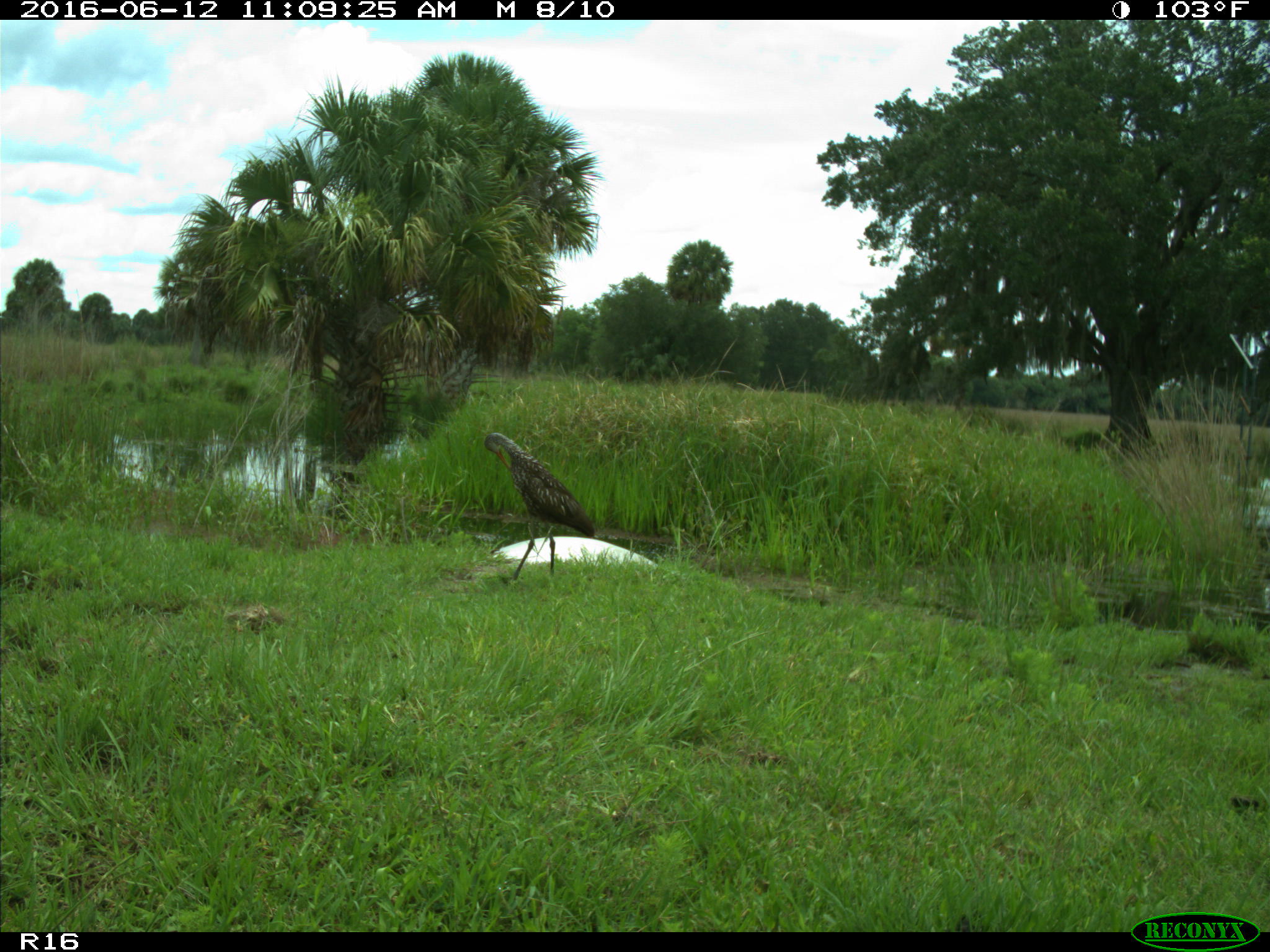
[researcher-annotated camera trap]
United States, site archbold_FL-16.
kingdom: Animalia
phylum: Chordata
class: Aves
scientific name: Aves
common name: birds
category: unidentified bird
Unidentified bird (birds) (Aves).